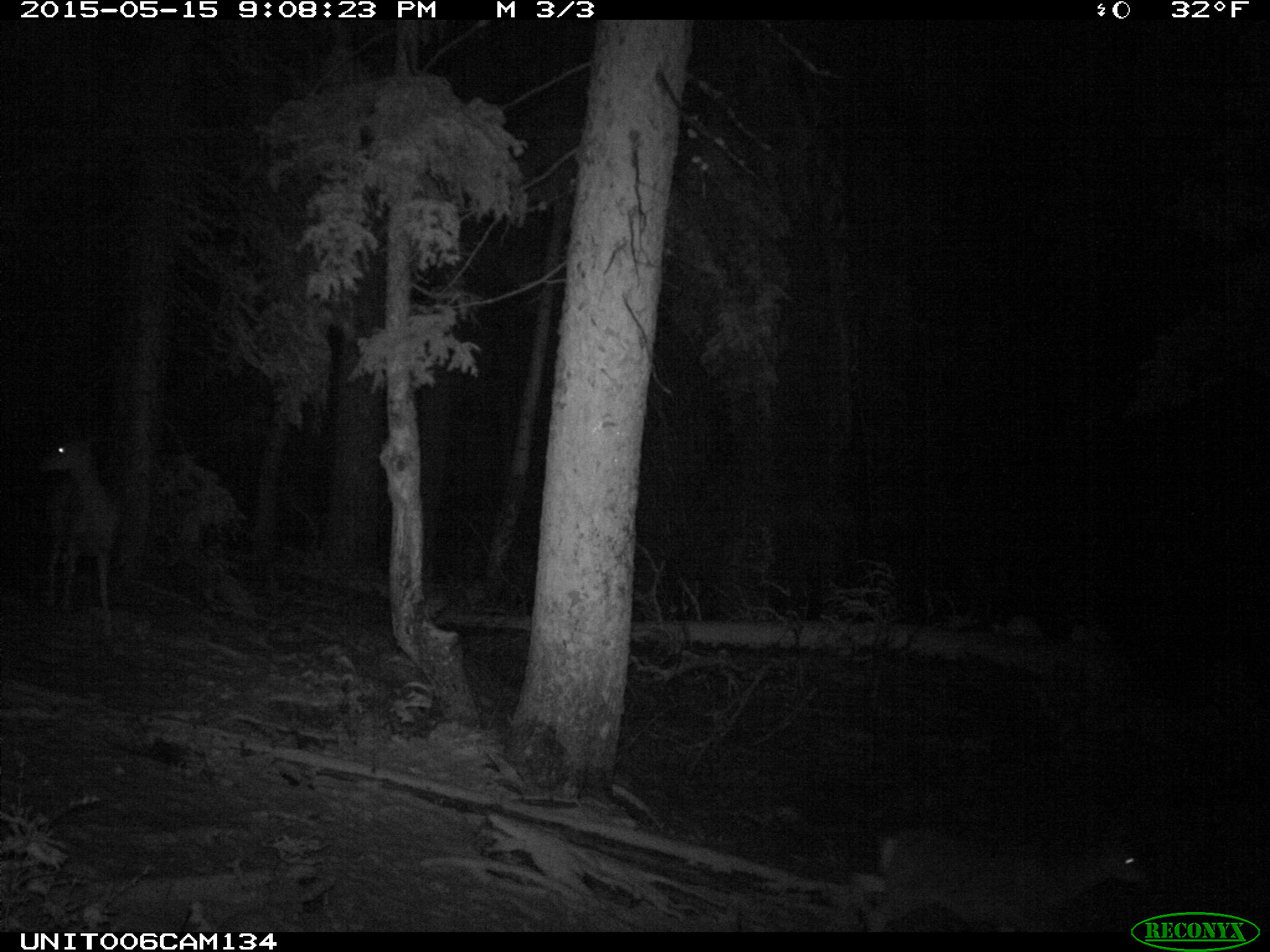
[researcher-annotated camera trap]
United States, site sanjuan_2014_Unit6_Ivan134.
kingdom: Animalia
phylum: Chordata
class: Mammalia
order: Artiodactyla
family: Cervidae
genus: Odocoileus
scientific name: Odocoileus hemionus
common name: mule deer